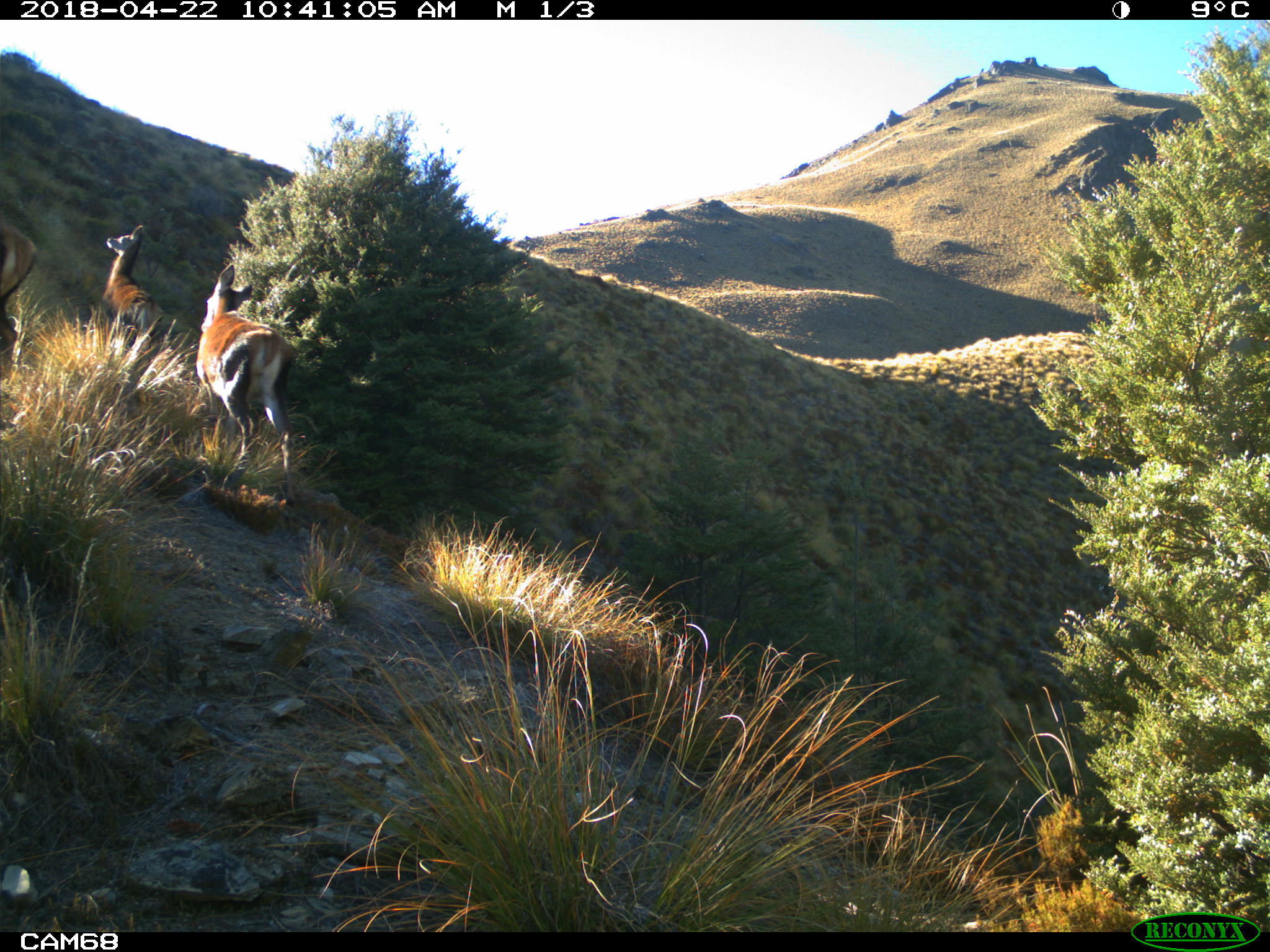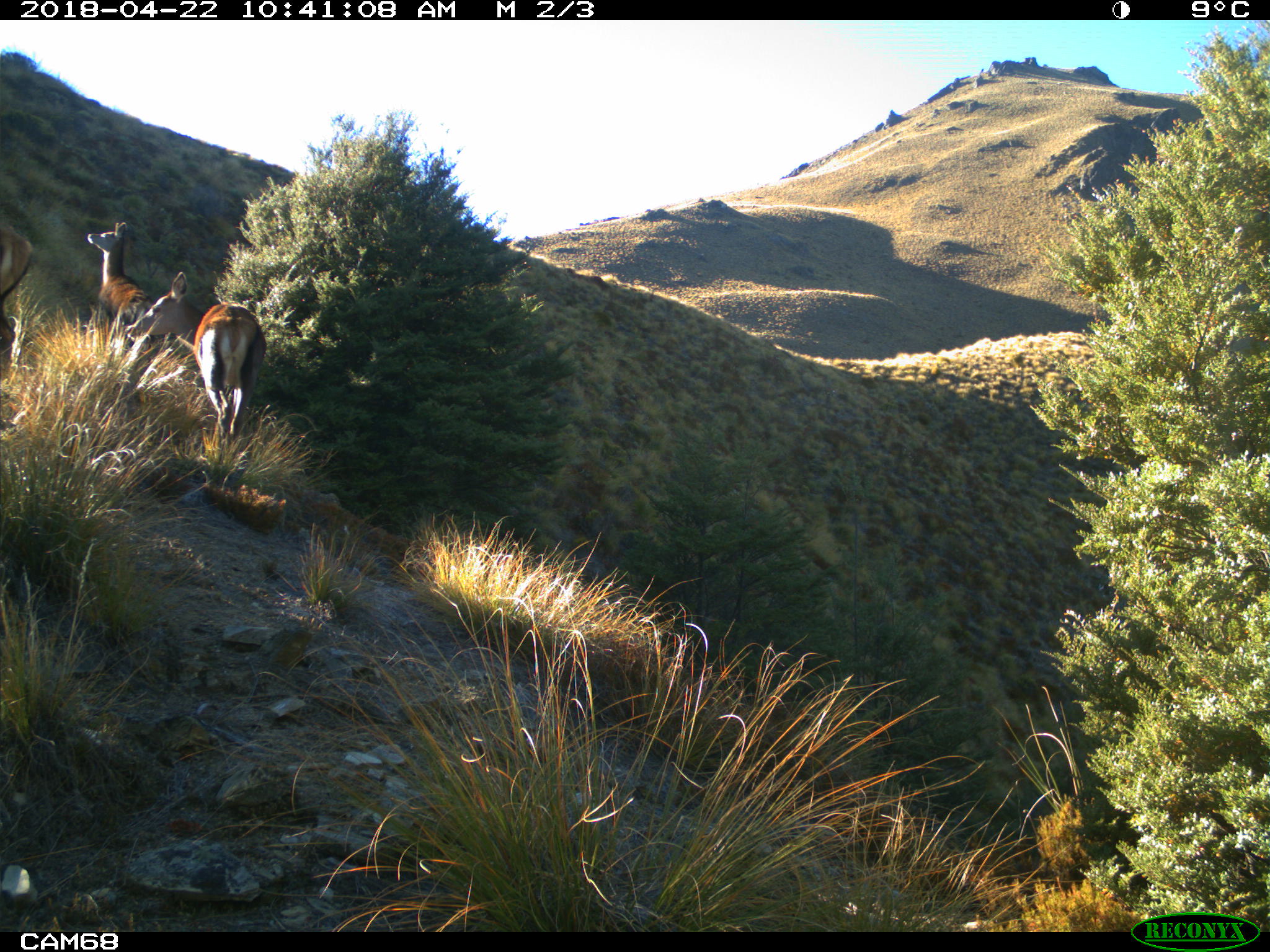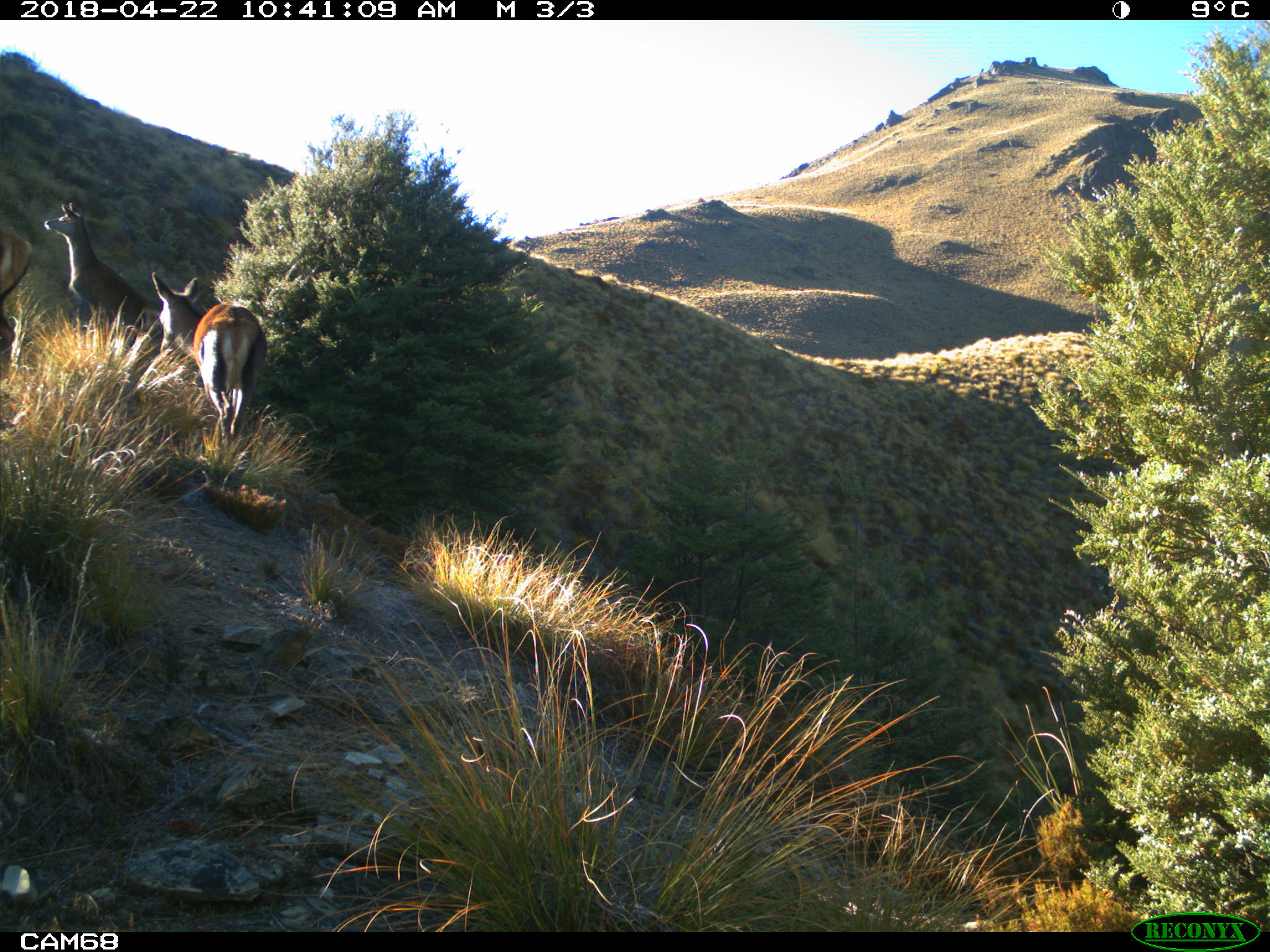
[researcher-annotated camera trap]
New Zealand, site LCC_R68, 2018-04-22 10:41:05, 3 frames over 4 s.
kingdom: Animalia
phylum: Chordata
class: Mammalia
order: Artiodactyla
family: Cervidae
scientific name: Cervidae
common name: deer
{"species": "deer (Cervidae)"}